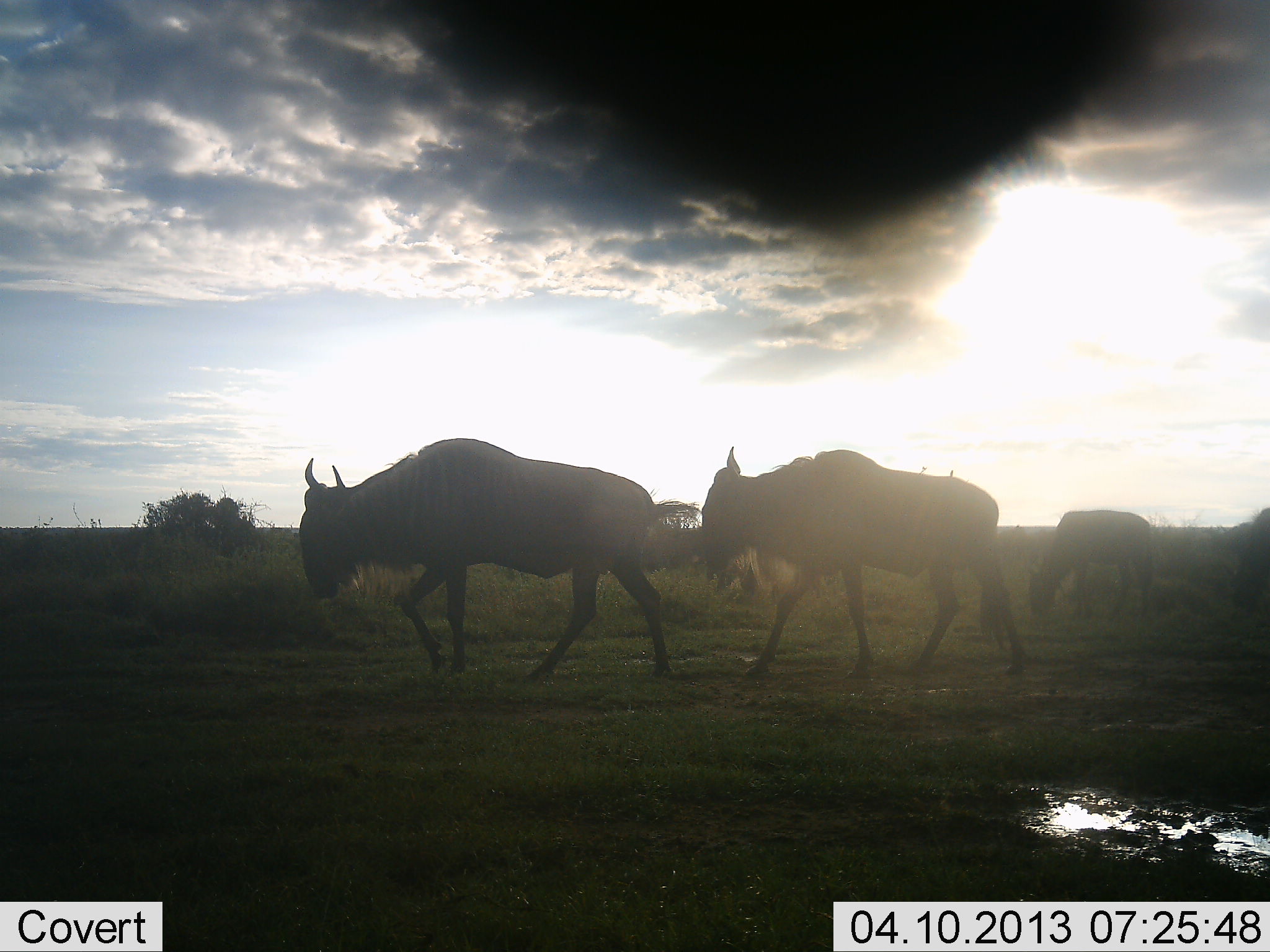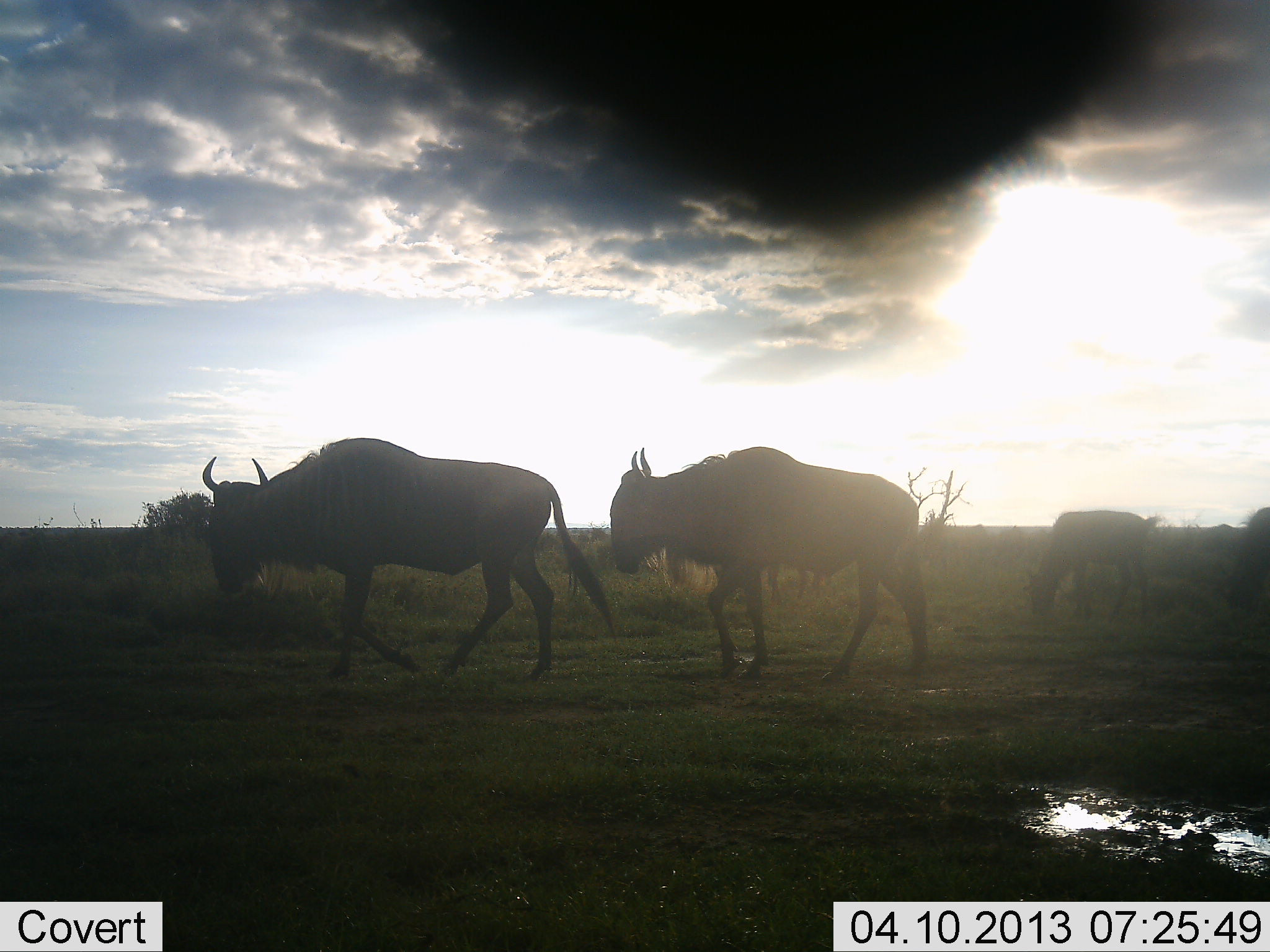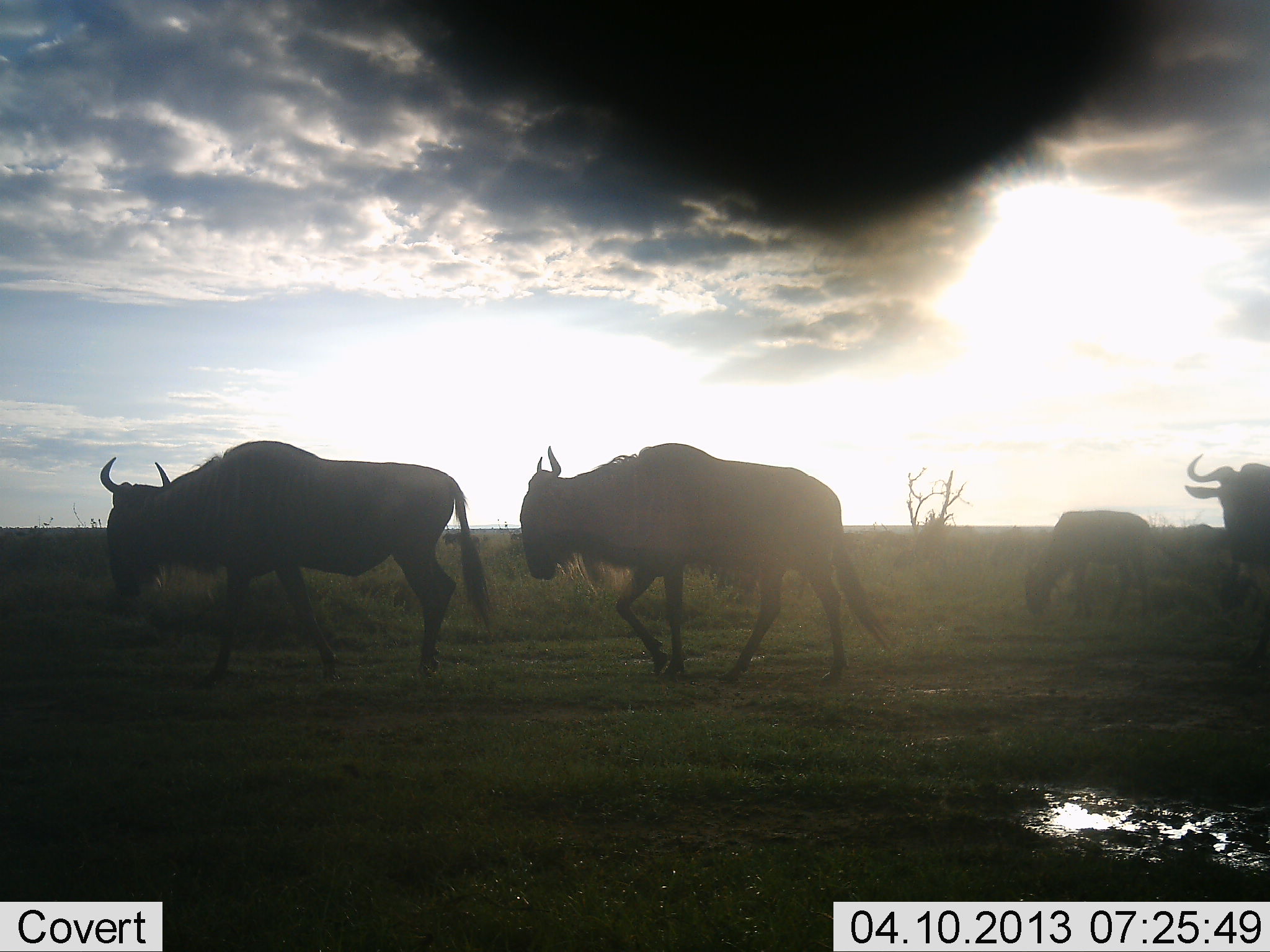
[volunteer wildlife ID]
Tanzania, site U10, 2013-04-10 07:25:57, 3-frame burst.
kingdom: Animalia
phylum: Chordata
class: Mammalia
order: Artiodactyla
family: Bovidae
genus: Connochaetes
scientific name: Connochaetes taurinus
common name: blue wildebeest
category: wildebeest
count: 4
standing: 18%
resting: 3%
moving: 94%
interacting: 0%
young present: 15%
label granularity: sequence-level